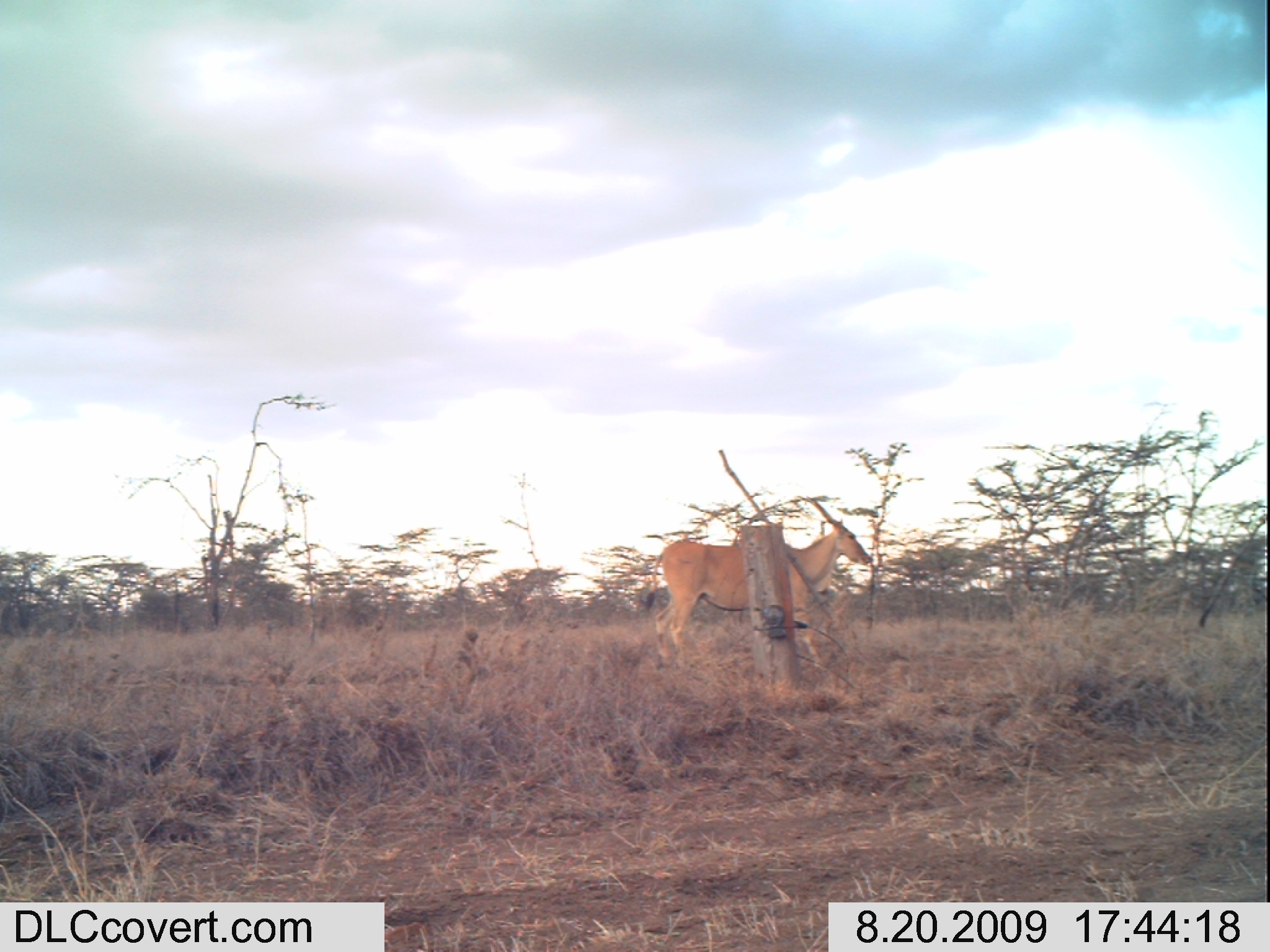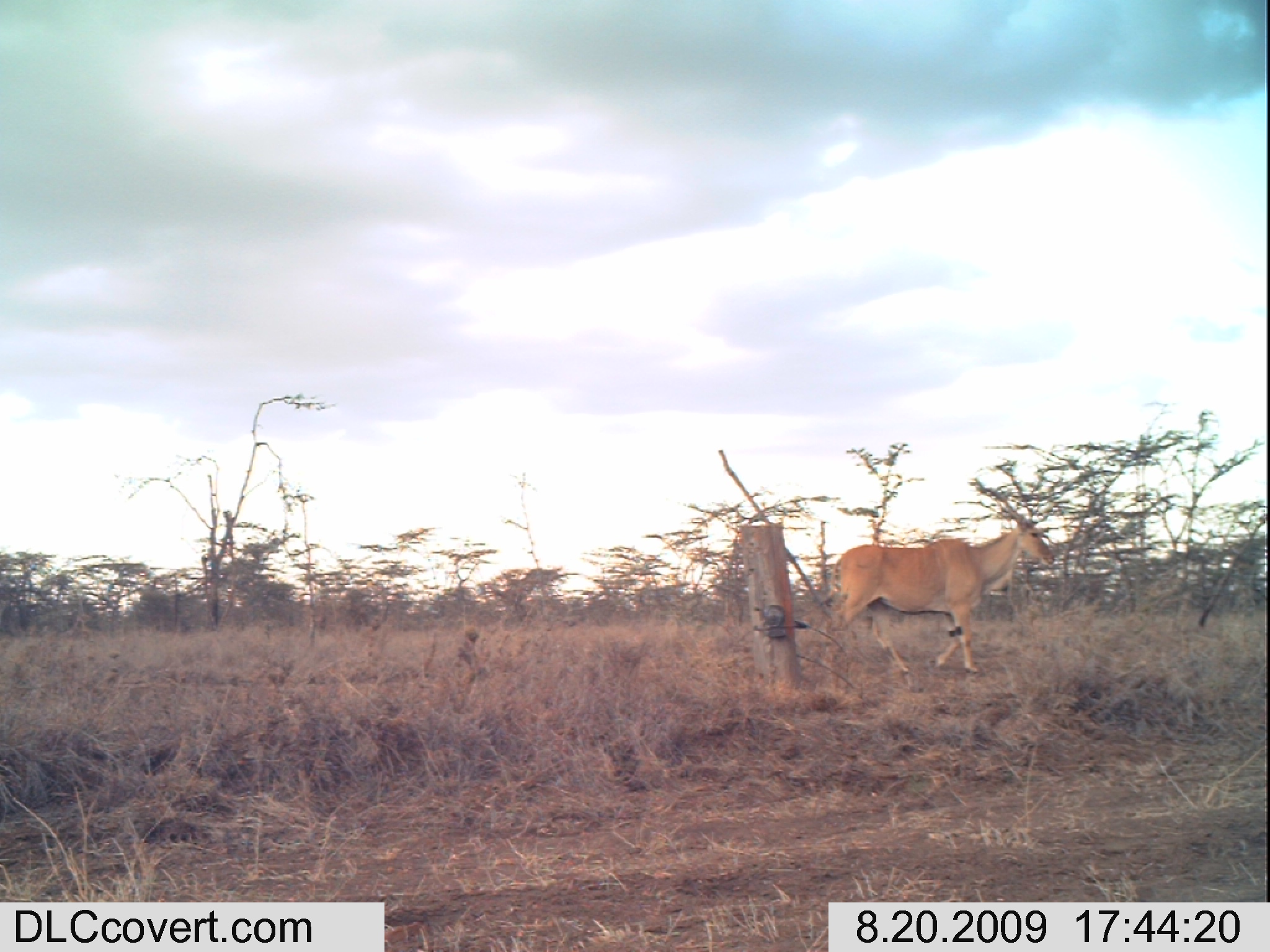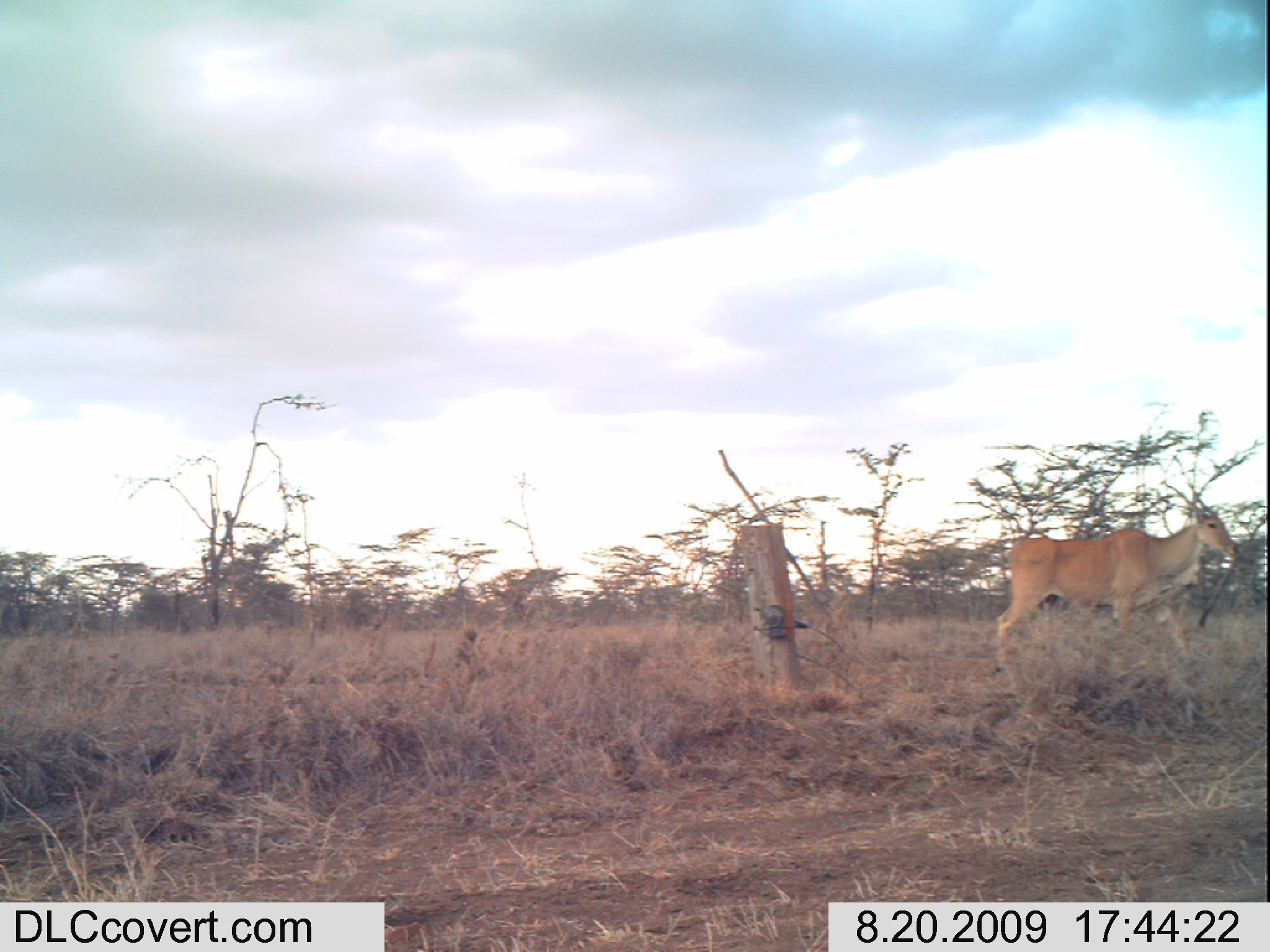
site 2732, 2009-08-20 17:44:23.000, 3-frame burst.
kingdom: Animalia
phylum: Chordata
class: Mammalia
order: Artiodactyla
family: Bovidae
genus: Tragelaphus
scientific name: Tragelaphus oryx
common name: eland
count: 1